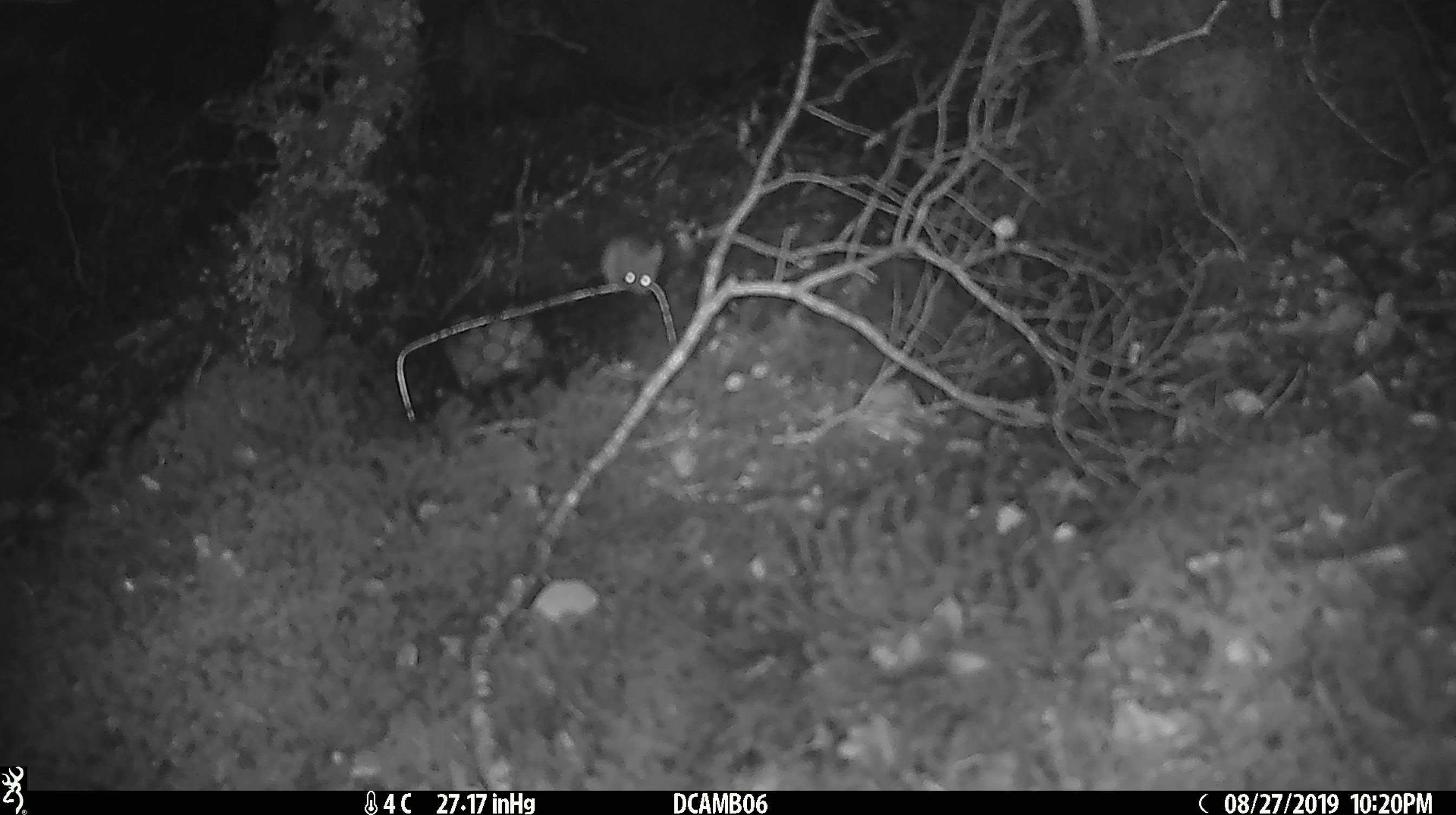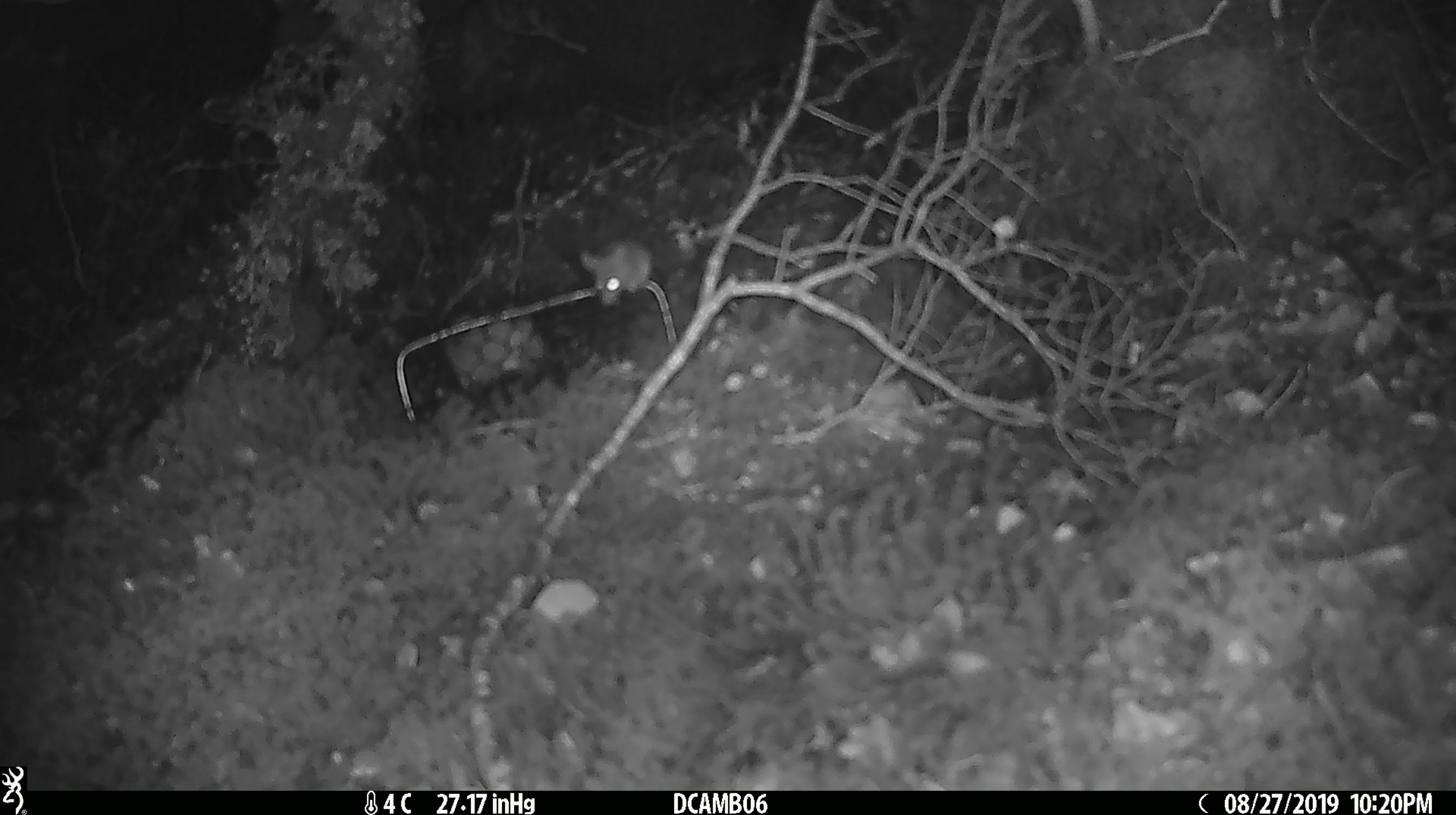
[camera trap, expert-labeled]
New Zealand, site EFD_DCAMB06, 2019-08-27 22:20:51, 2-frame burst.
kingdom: Animalia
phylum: Chordata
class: Mammalia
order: Rodentia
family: Muridae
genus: Mus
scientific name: Mus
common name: mouse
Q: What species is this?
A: Mouse (Mus).